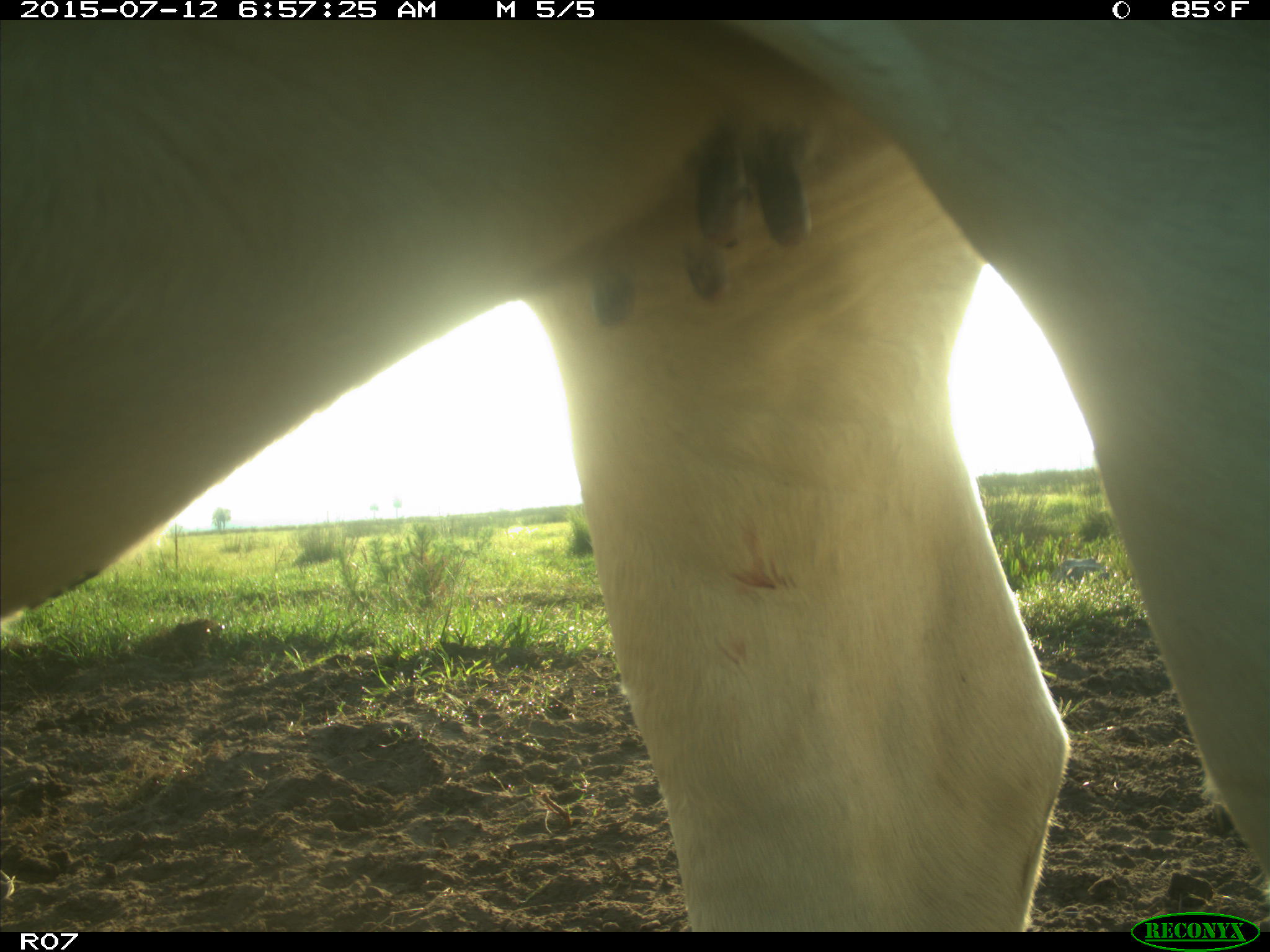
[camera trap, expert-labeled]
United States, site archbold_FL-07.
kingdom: Animalia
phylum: Chordata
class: Mammalia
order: Artiodactyla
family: Bovidae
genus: Bos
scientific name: Bos taurus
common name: domestic cow